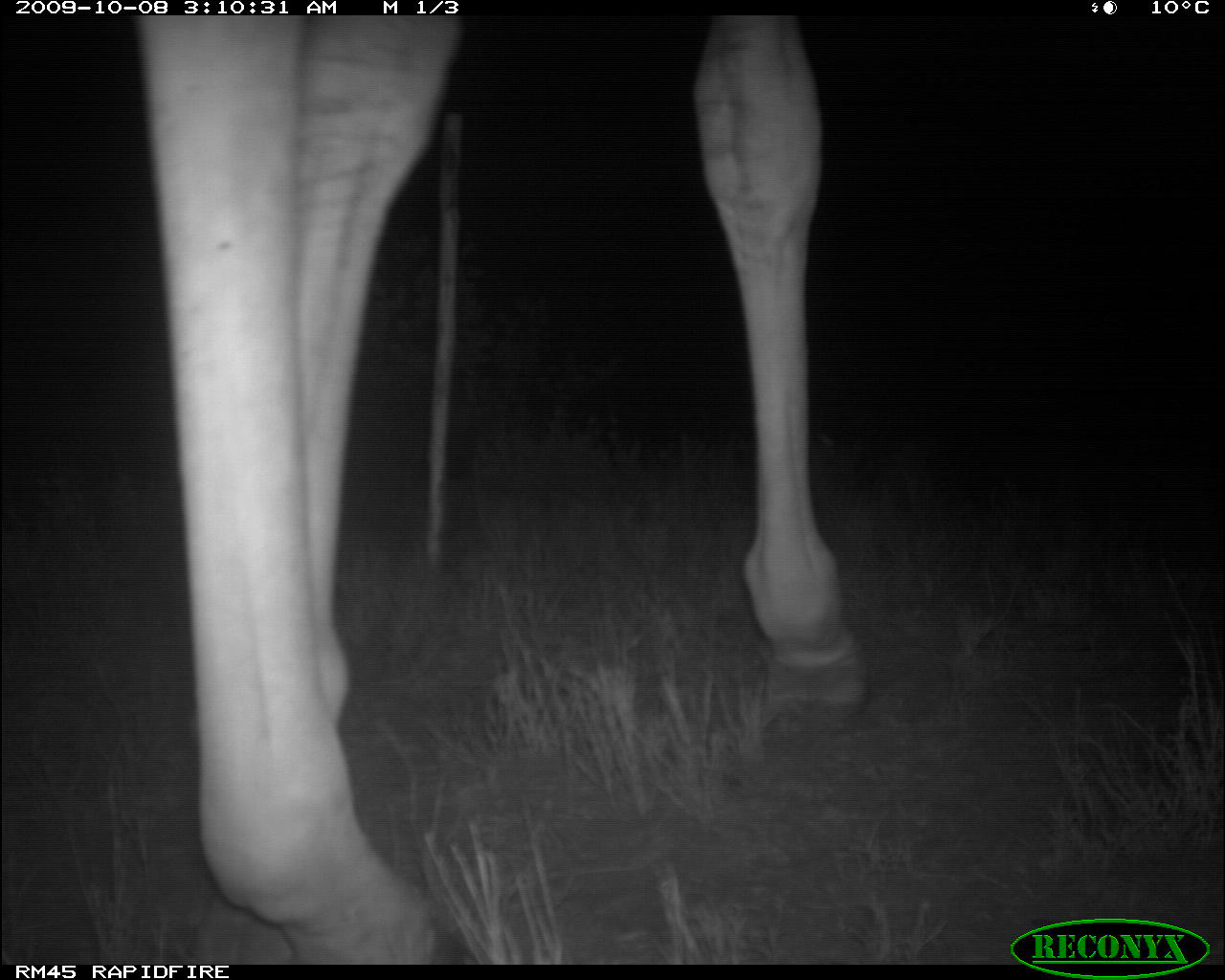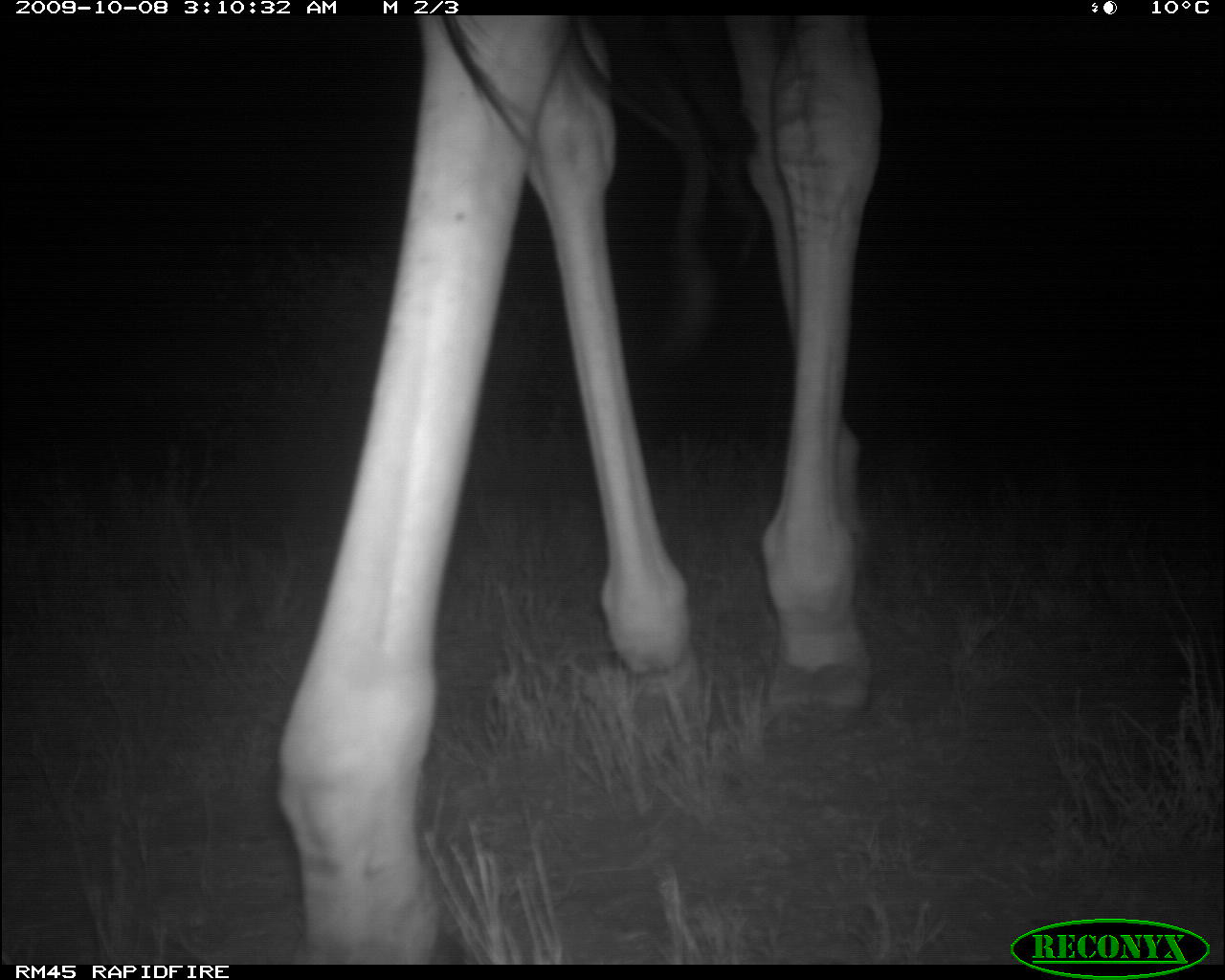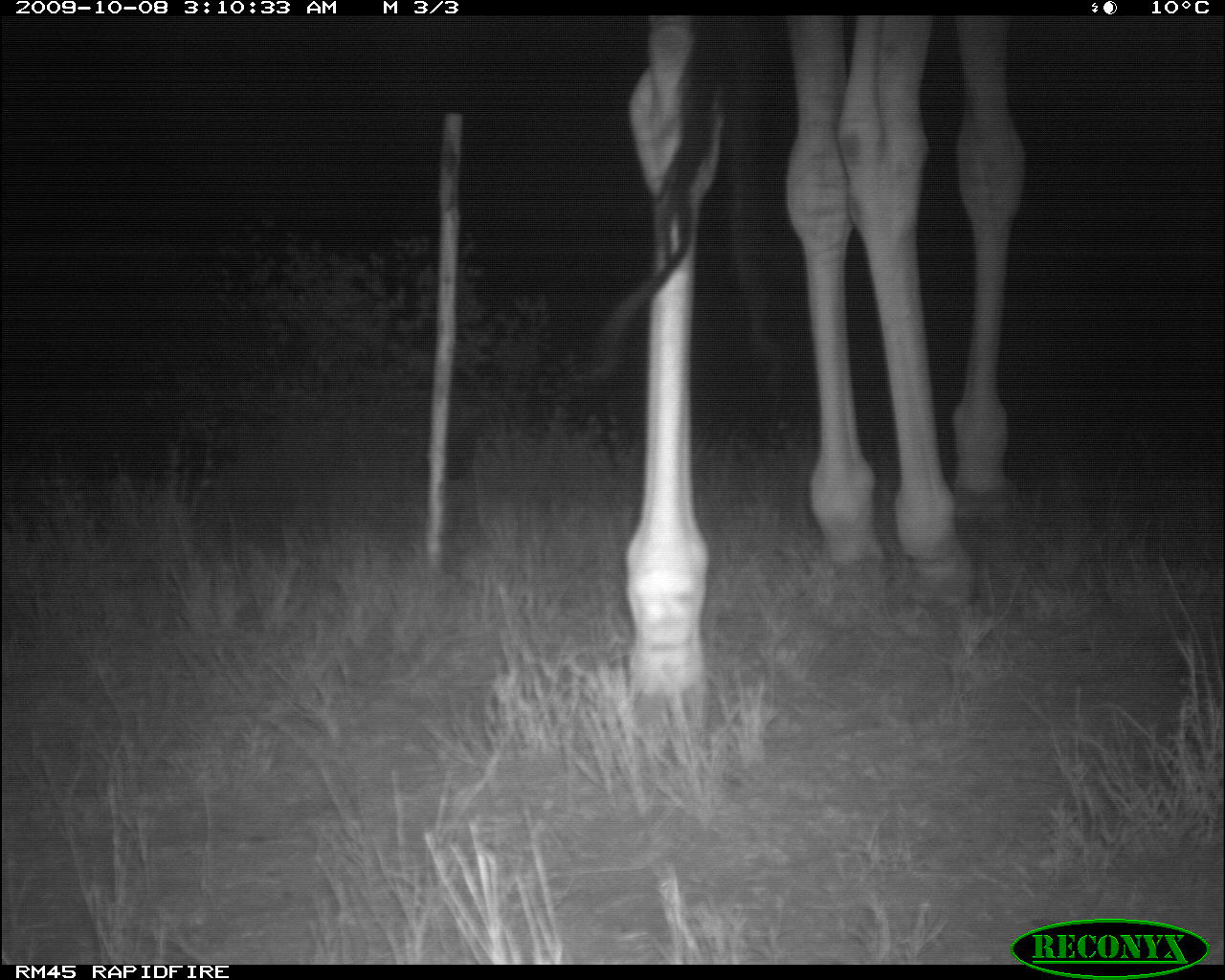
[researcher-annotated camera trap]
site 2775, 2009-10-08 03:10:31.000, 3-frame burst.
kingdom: Animalia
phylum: Chordata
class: Mammalia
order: Artiodactyla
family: Giraffidae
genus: Giraffa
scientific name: Giraffa camelopardalis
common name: giraffe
Giraffa camelopardalis (giraffe), count 1.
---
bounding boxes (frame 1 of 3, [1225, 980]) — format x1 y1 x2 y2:
giraffa camelopardalis: 134 16 864 964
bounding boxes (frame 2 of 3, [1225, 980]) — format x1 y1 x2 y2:
giraffa camelopardalis: 278 16 881 964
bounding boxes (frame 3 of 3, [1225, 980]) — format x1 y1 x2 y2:
giraffa camelopardalis: 581 15 1030 740